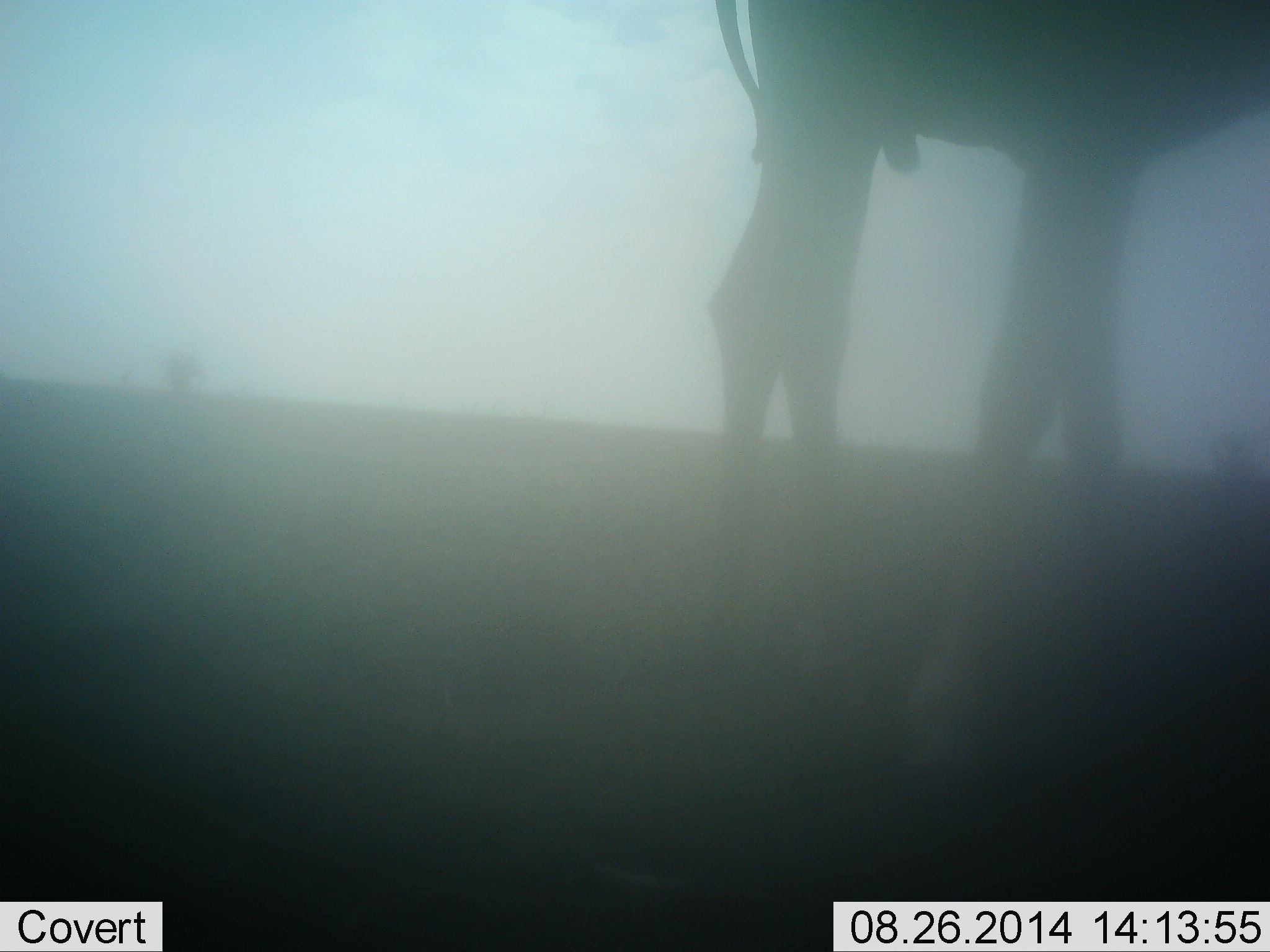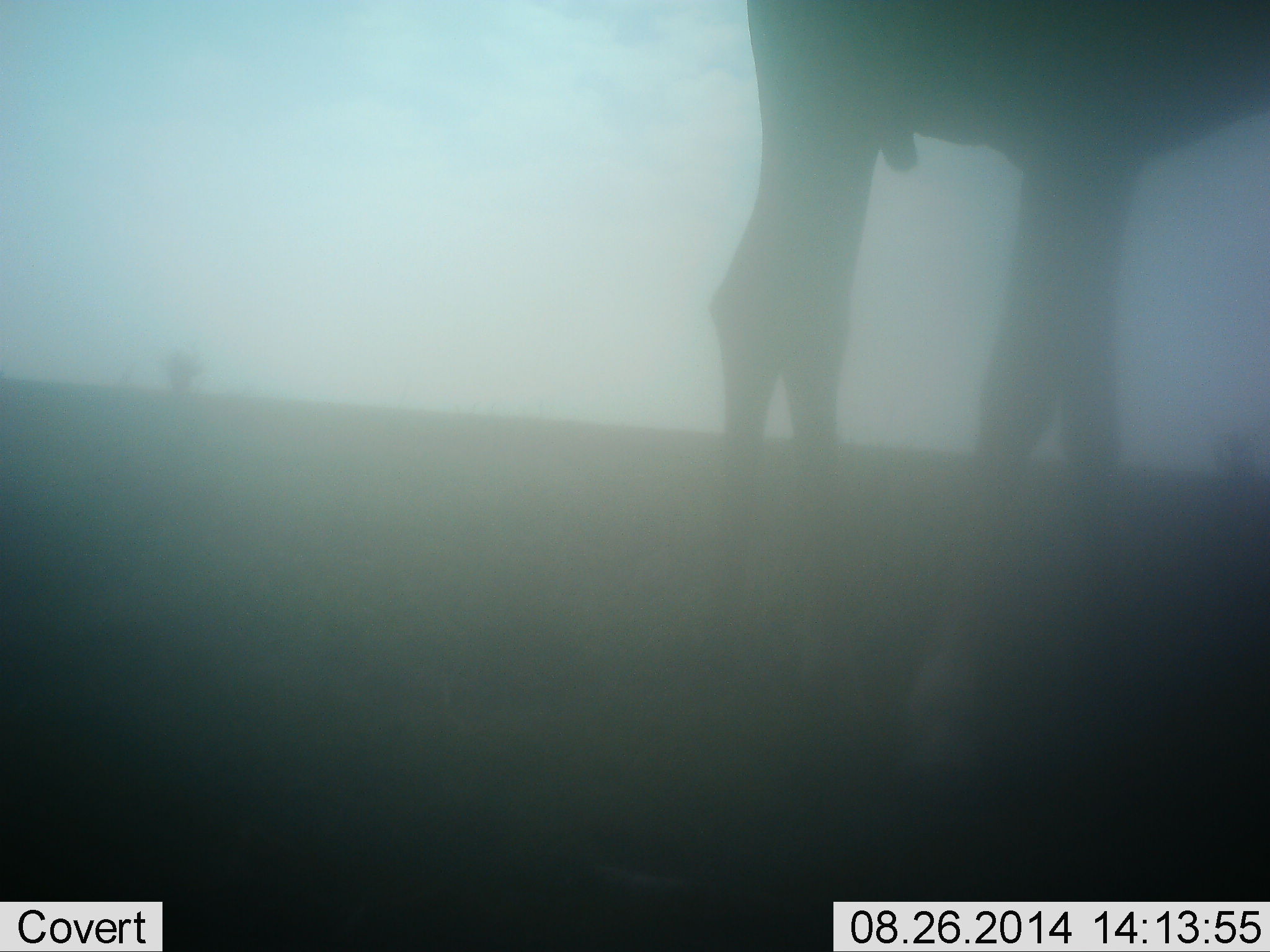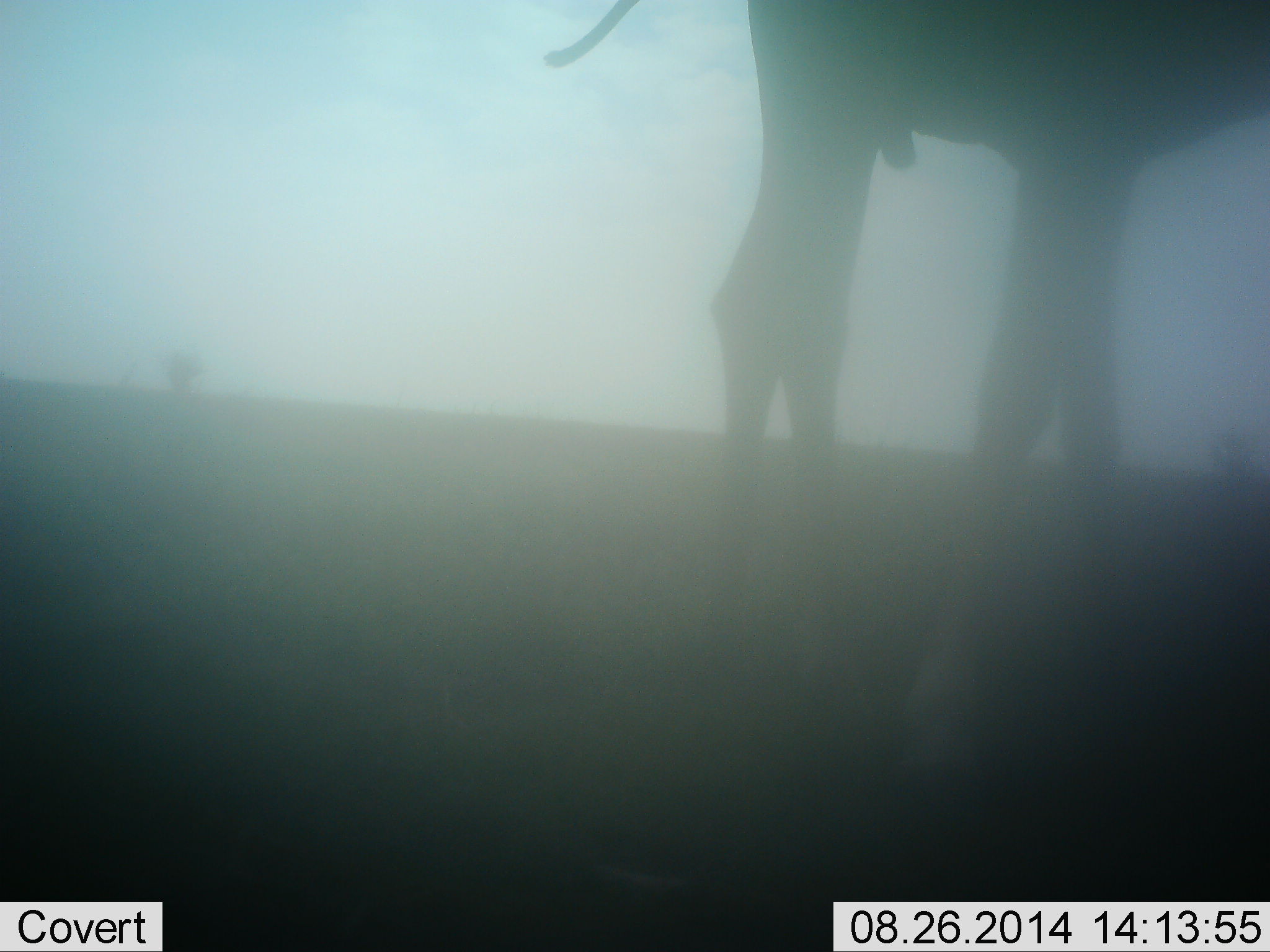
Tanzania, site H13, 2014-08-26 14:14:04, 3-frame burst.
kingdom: Animalia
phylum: Chordata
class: Mammalia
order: Artiodactyla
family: Giraffidae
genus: Giraffa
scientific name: Giraffa camelopardalis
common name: giraffe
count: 1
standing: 100%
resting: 0%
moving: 0%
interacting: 0%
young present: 0%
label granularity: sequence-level